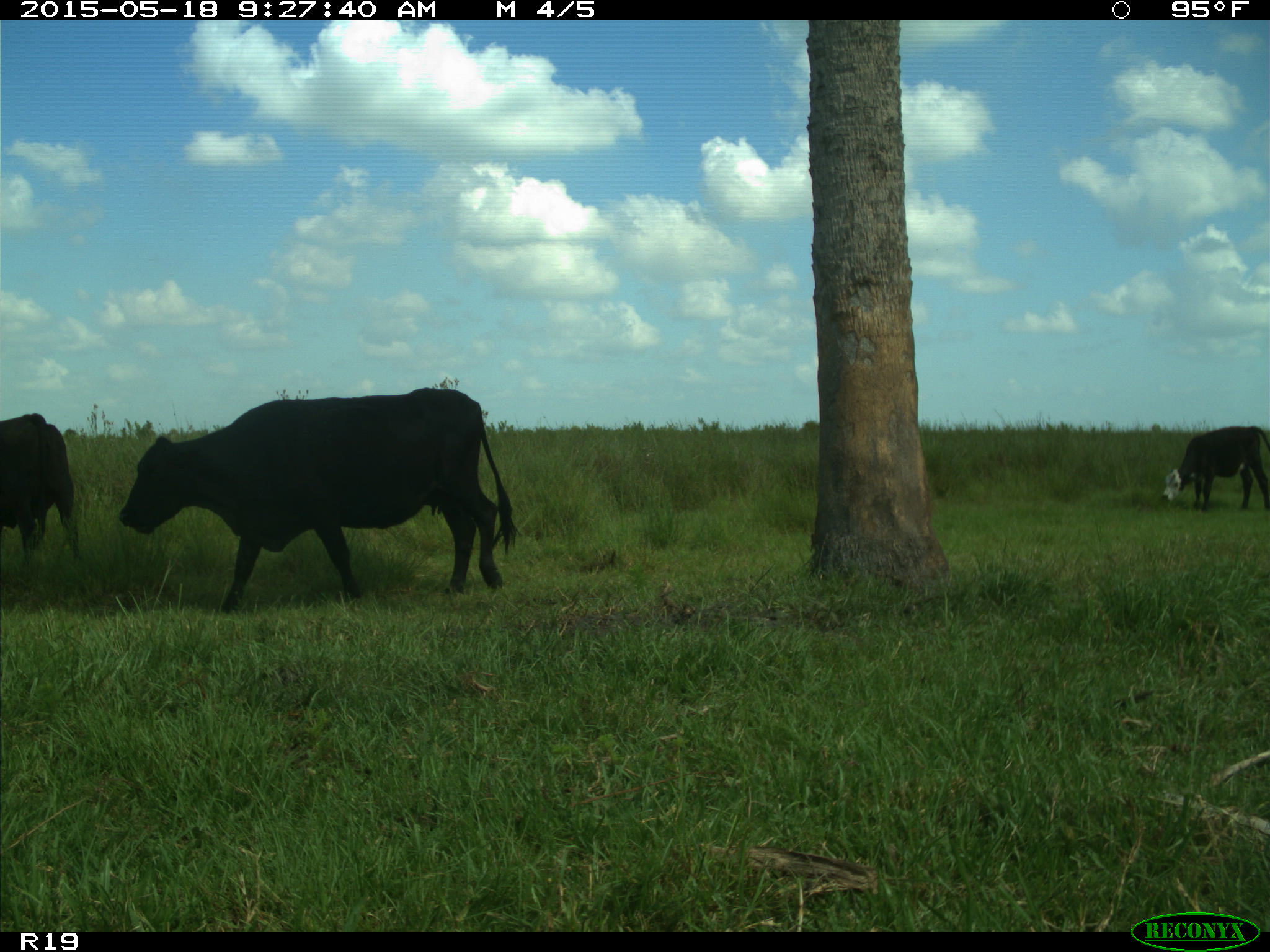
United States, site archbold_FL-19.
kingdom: Animalia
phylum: Chordata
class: Mammalia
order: Artiodactyla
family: Bovidae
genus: Bos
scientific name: Bos taurus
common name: domestic cow